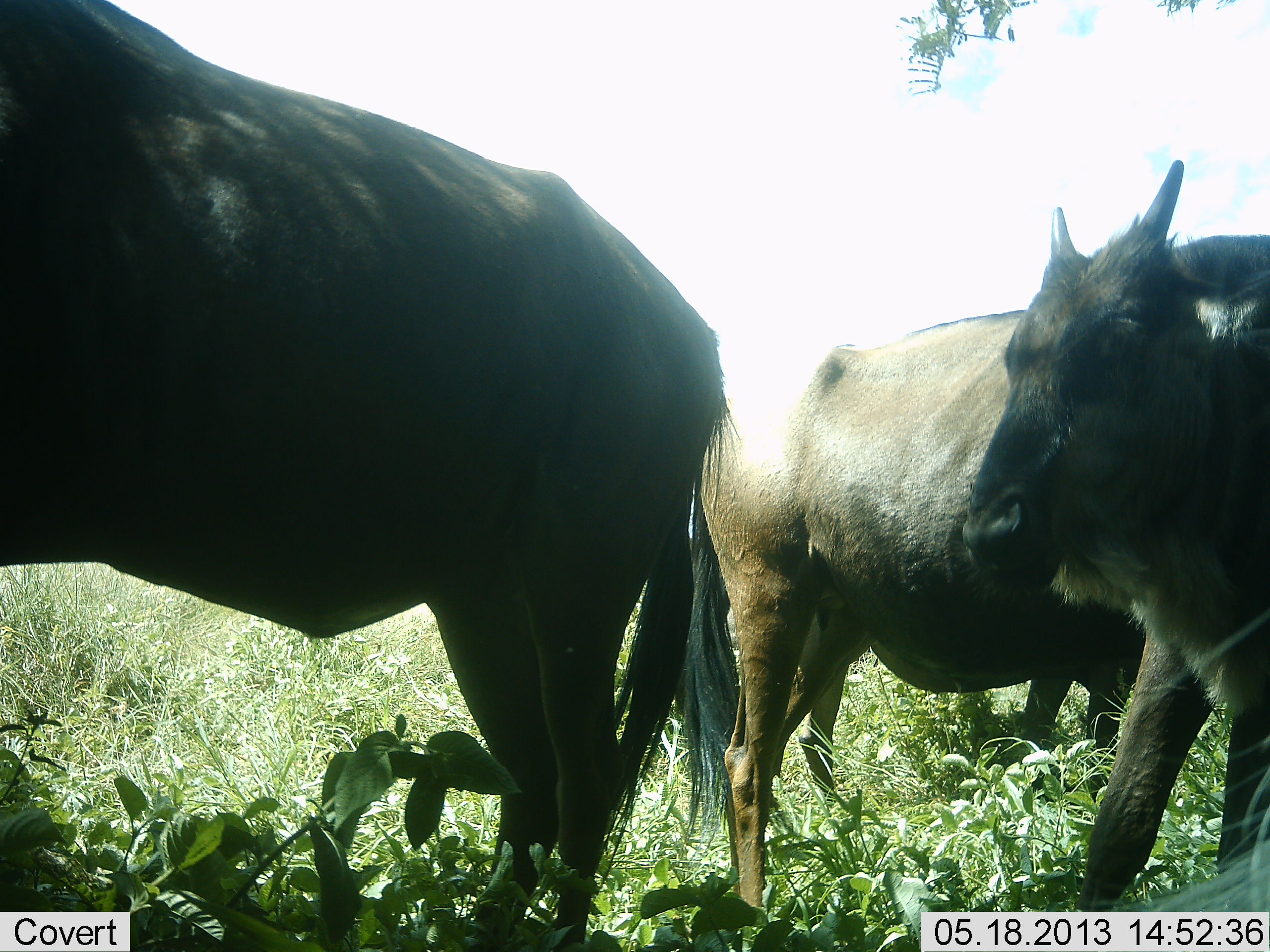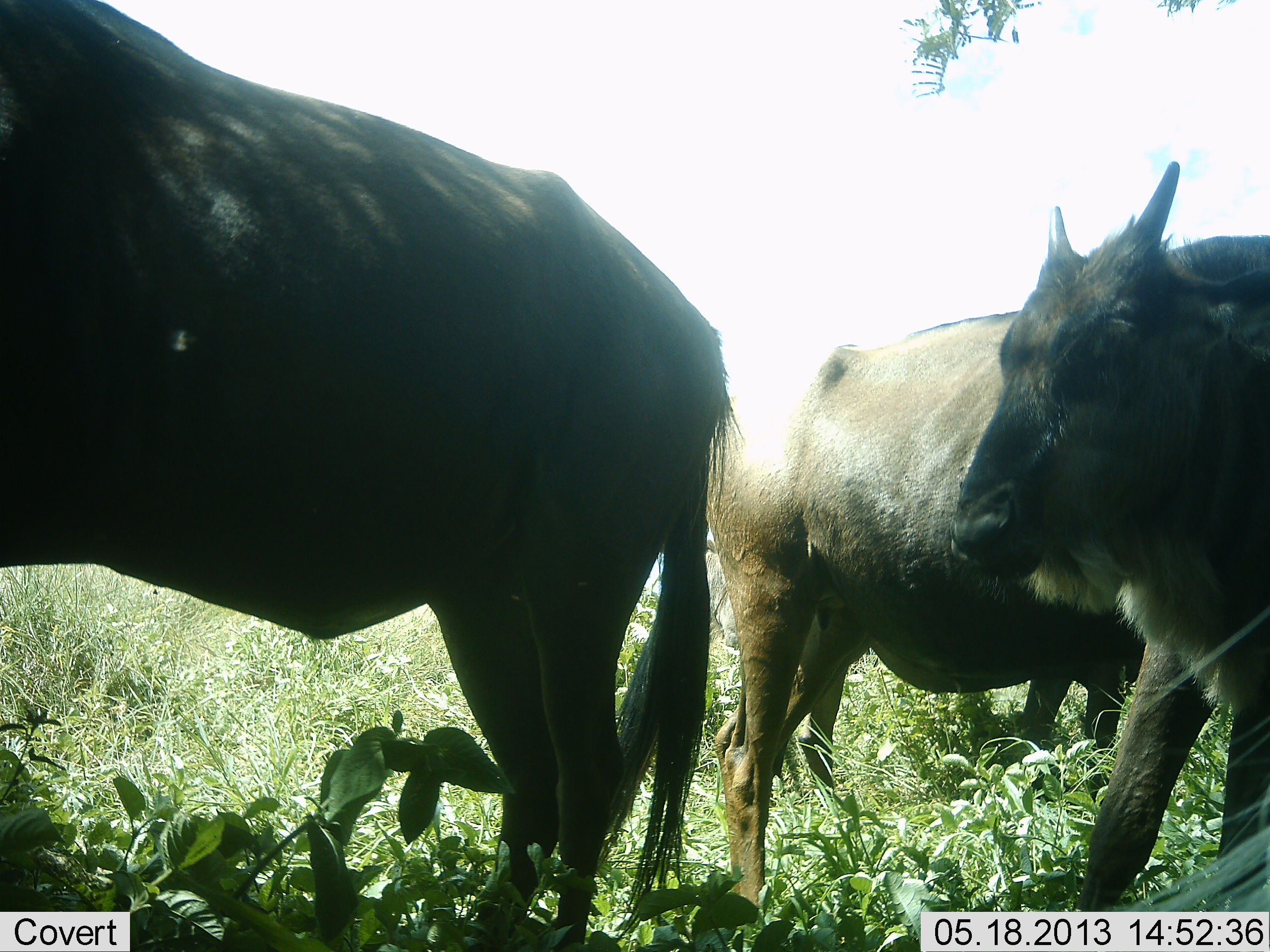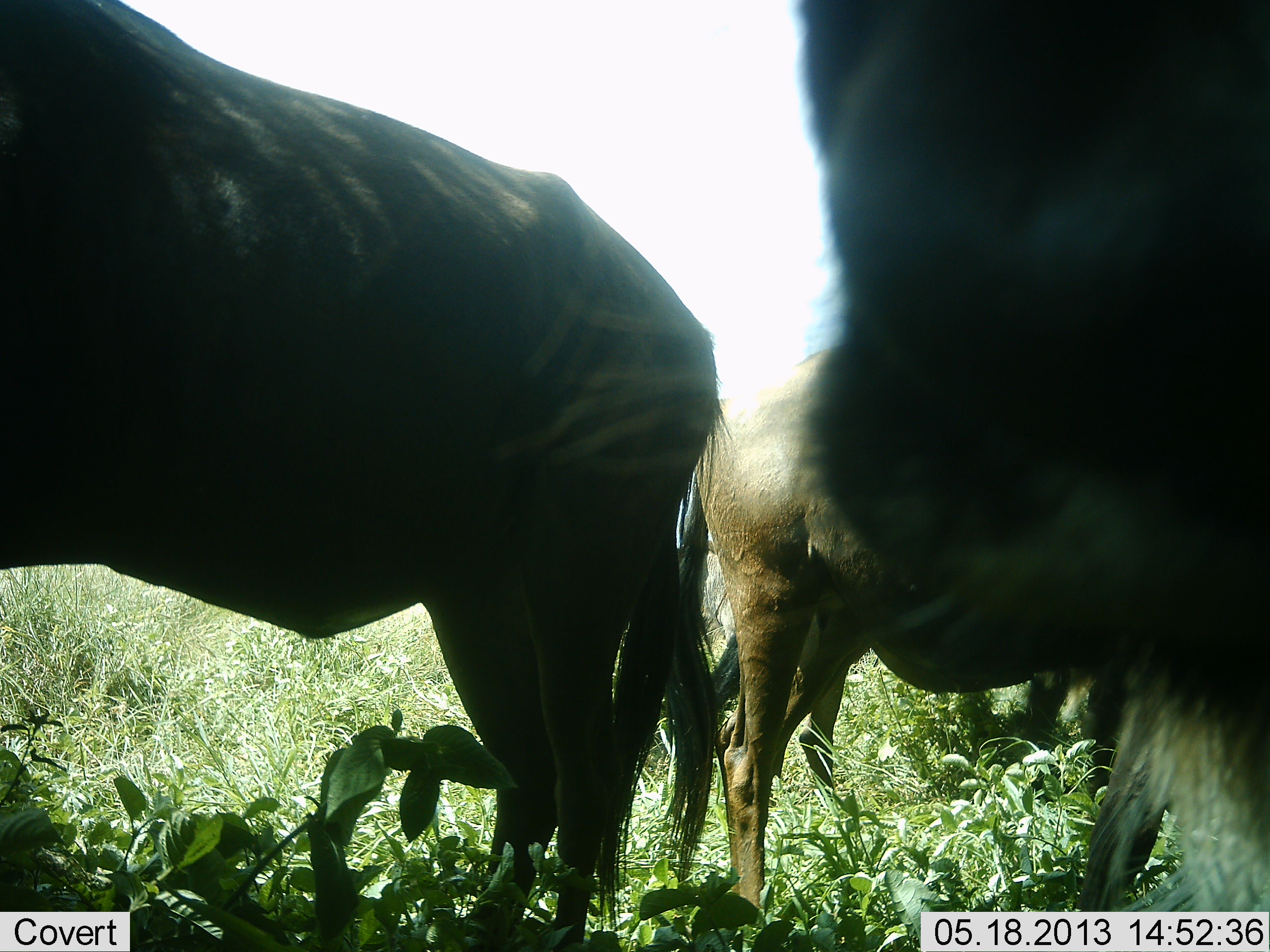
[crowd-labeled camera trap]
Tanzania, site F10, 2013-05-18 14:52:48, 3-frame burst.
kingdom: Animalia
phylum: Chordata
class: Mammalia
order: Artiodactyla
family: Bovidae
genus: Connochaetes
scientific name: Connochaetes taurinus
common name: blue wildebeest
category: wildebeest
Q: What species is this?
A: Wildebeest (blue wildebeest) (Connochaetes taurinus).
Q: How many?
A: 4.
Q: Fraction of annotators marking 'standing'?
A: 93%.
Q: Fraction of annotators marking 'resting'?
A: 7%.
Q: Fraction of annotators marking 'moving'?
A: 21%.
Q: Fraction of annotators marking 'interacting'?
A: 7%.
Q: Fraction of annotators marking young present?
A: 64%.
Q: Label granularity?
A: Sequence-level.